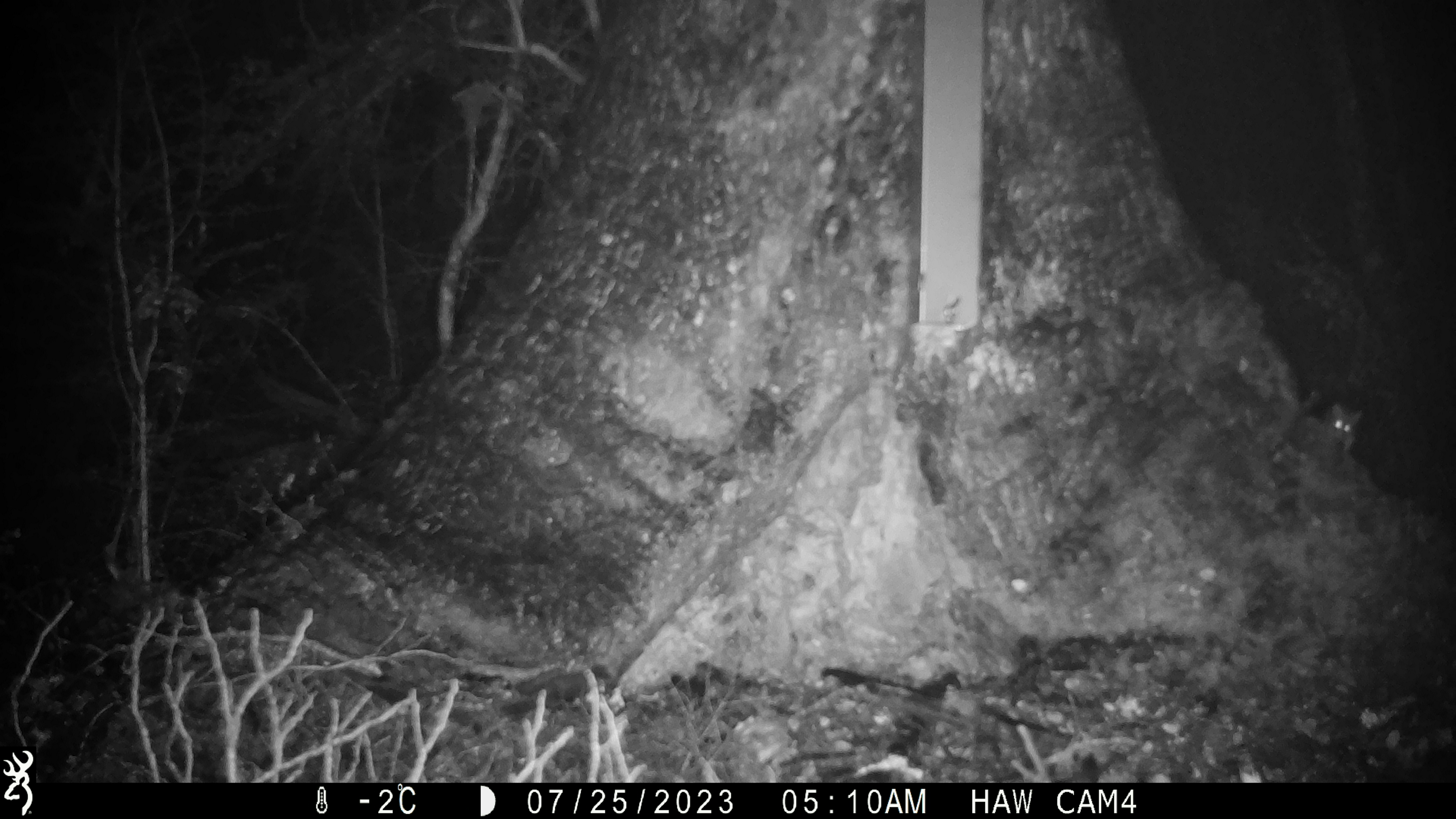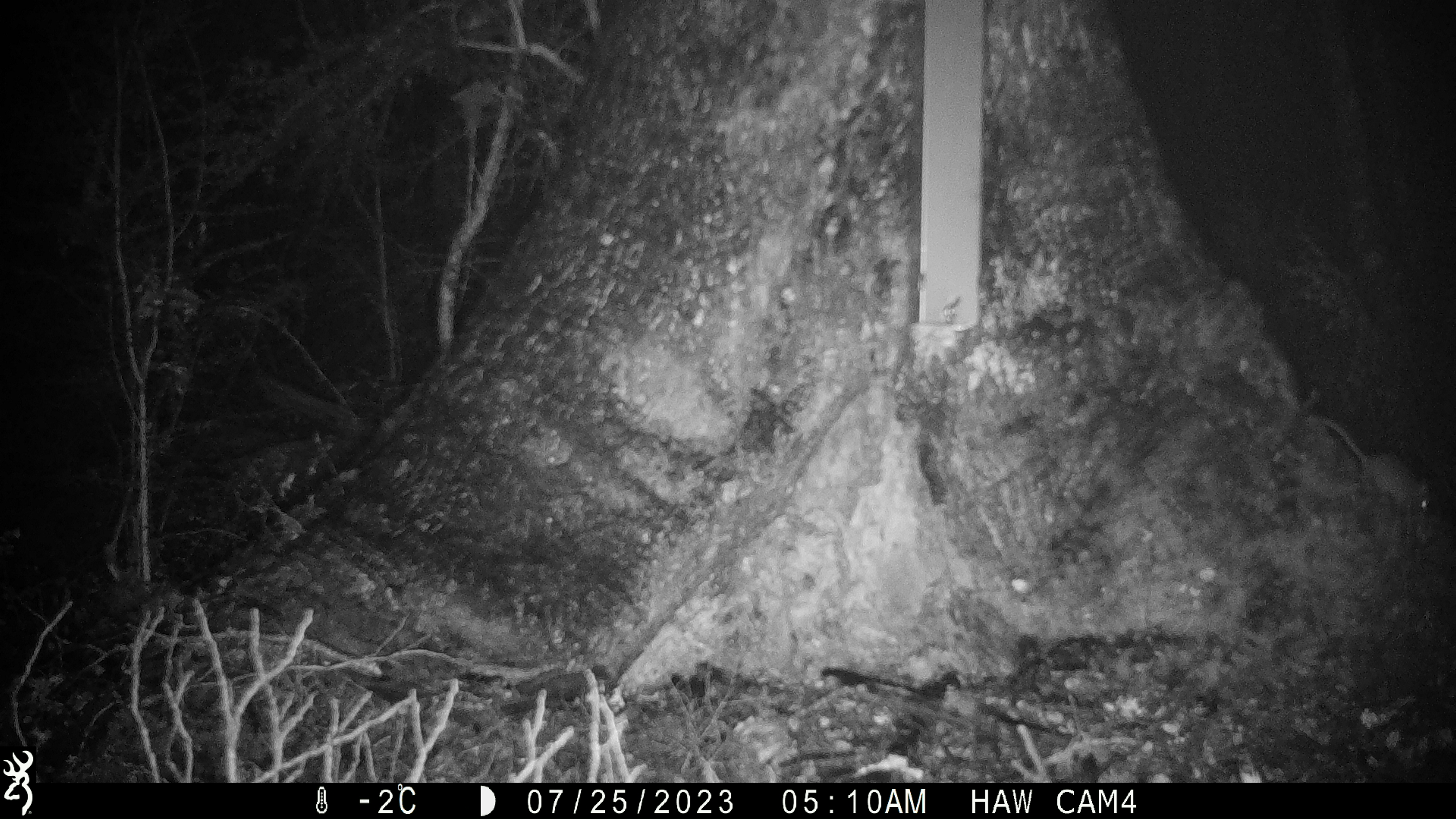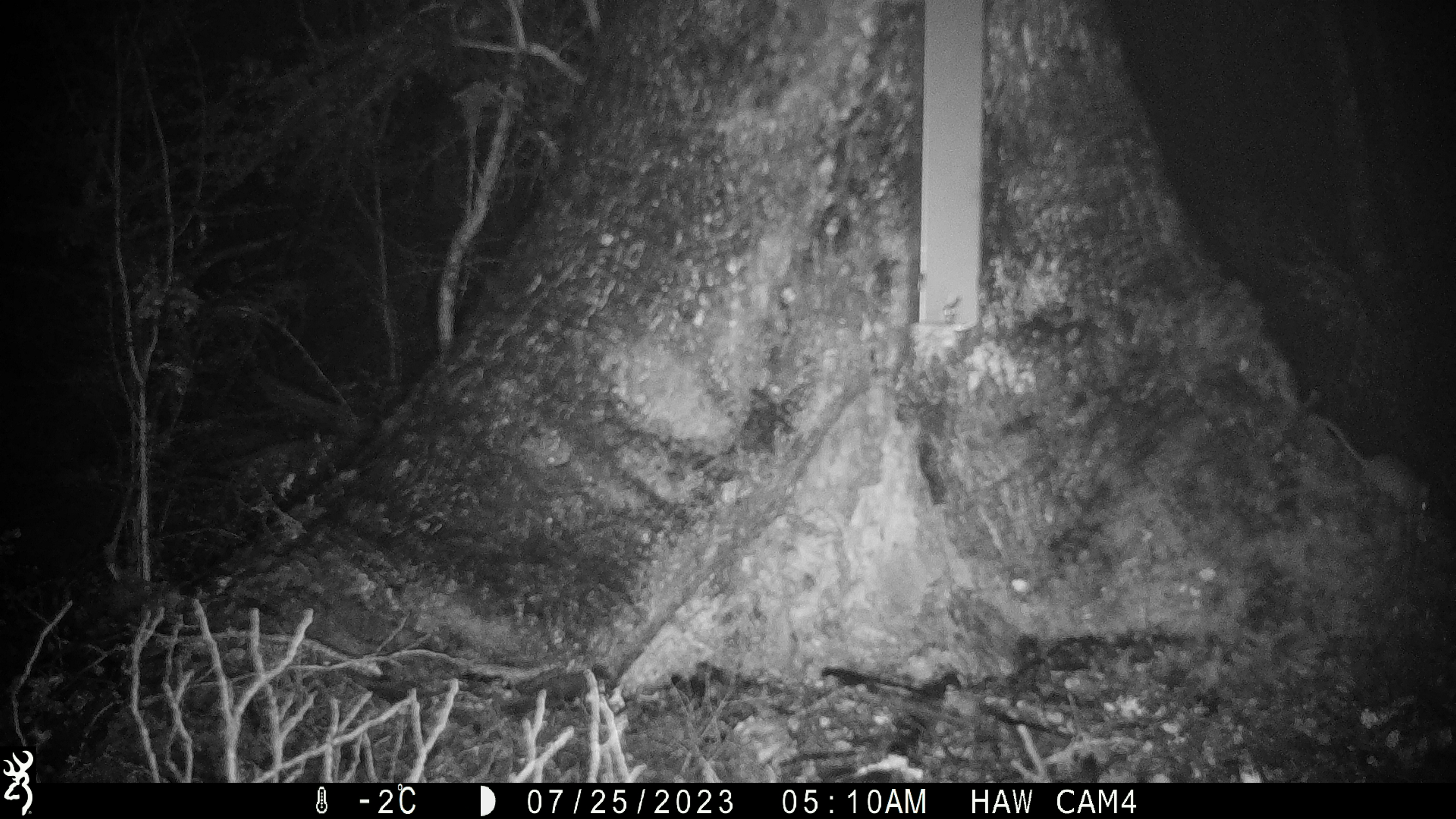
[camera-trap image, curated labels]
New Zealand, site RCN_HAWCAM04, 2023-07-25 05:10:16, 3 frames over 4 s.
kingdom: Animalia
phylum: Chordata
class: Mammalia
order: Rodentia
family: Muridae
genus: Mus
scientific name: Mus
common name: mouse